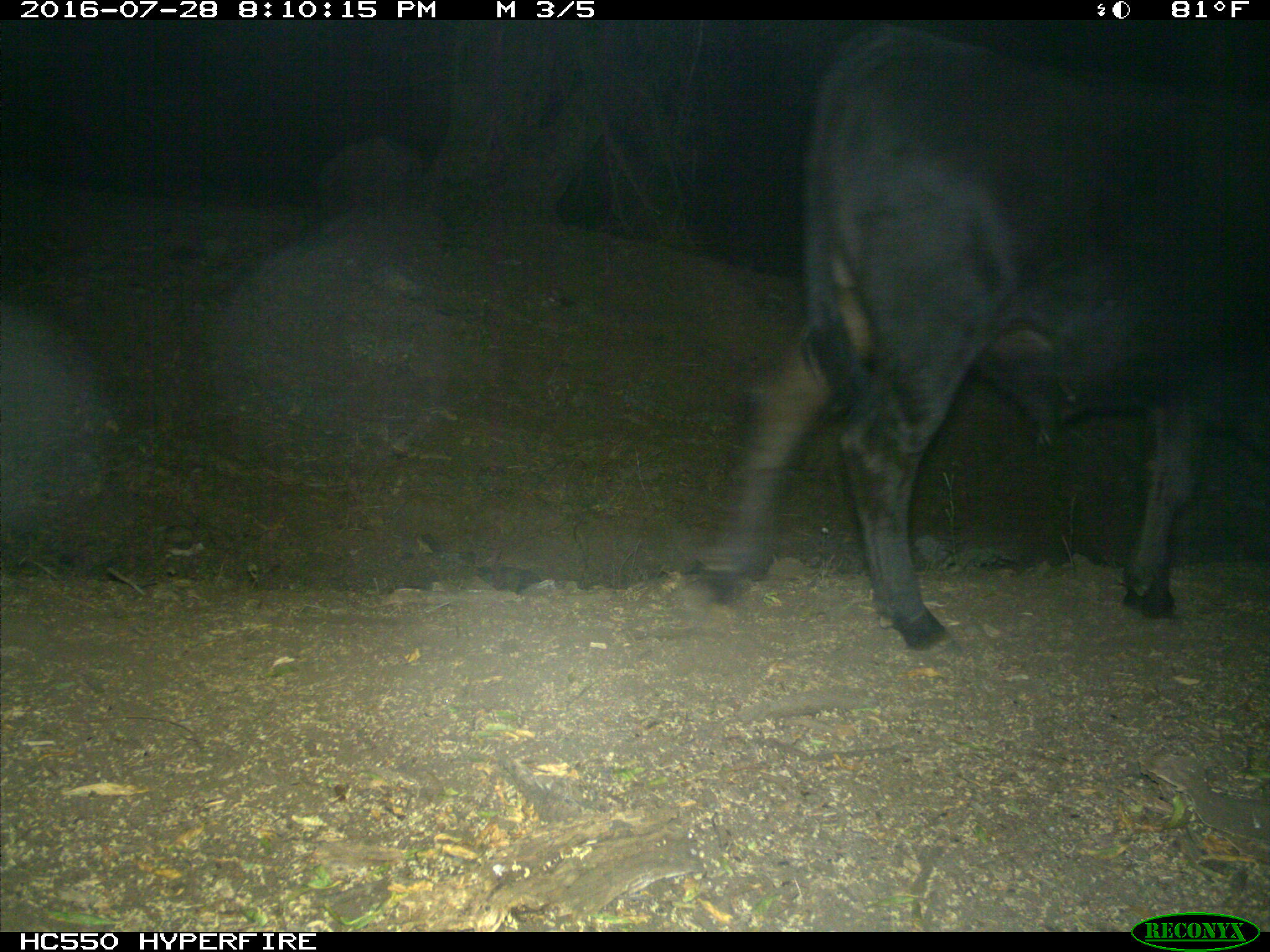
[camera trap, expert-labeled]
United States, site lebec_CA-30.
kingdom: Animalia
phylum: Chordata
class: Mammalia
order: Artiodactyla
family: Bovidae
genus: Bos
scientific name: Bos taurus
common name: domestic cow